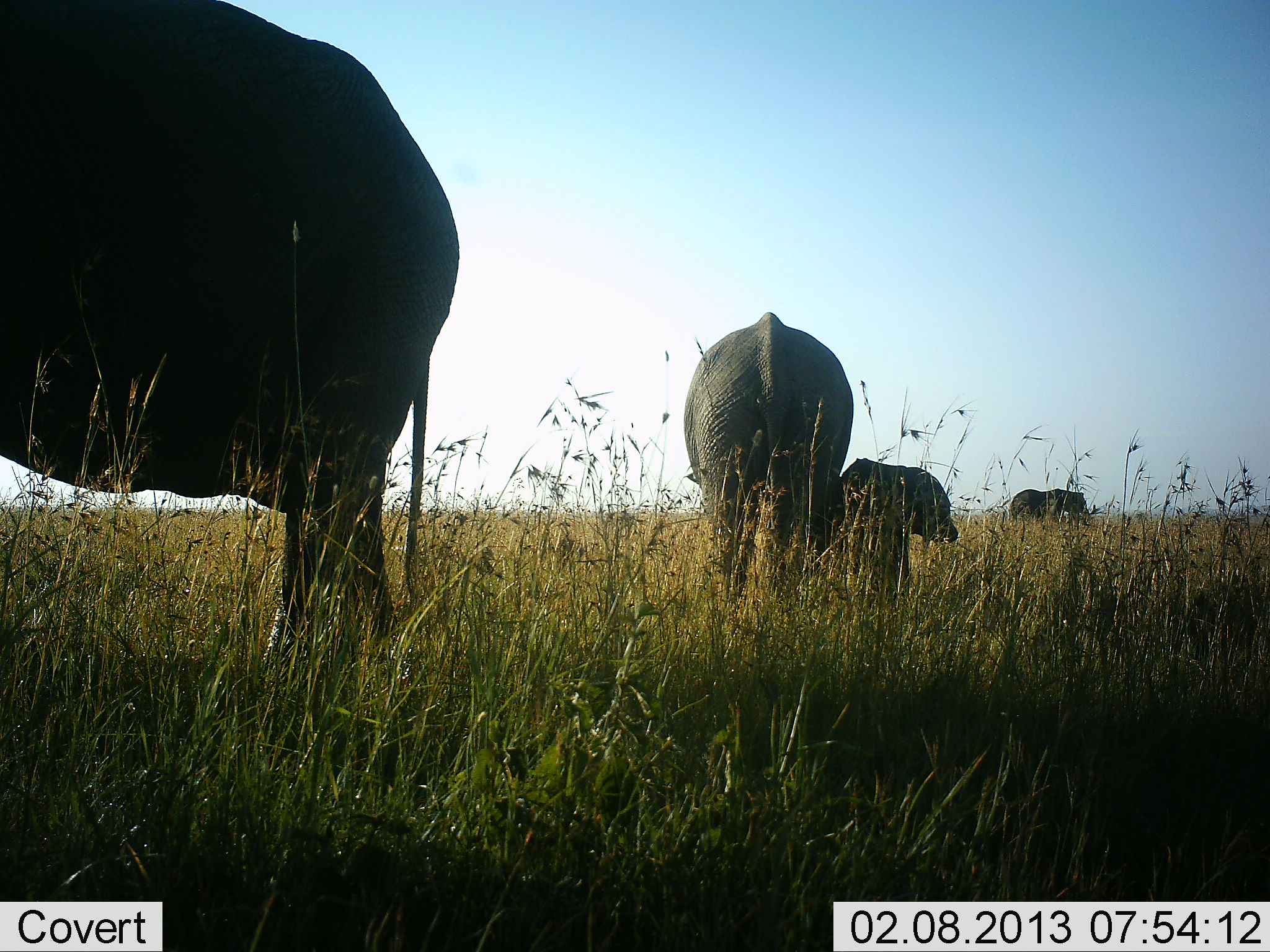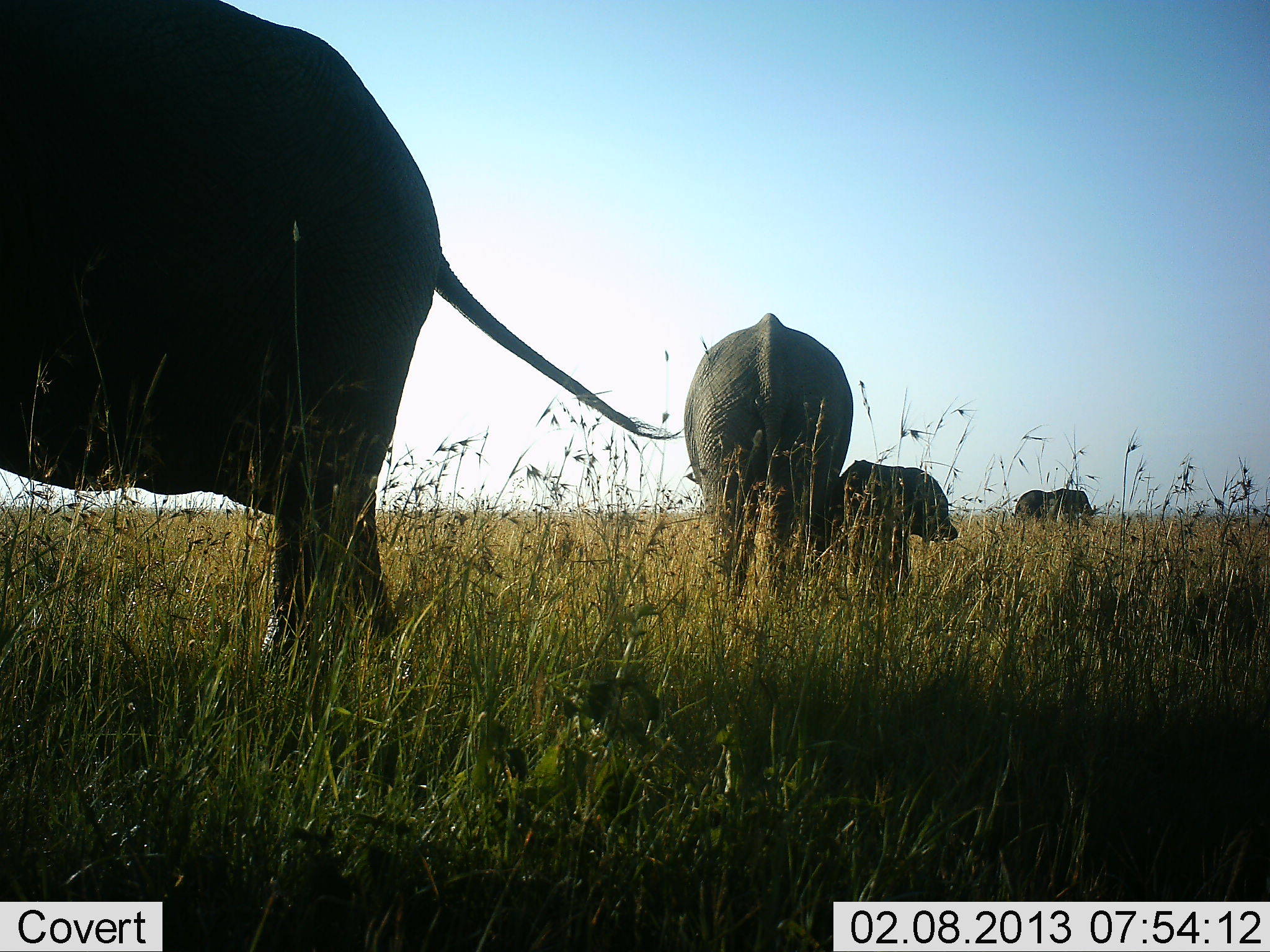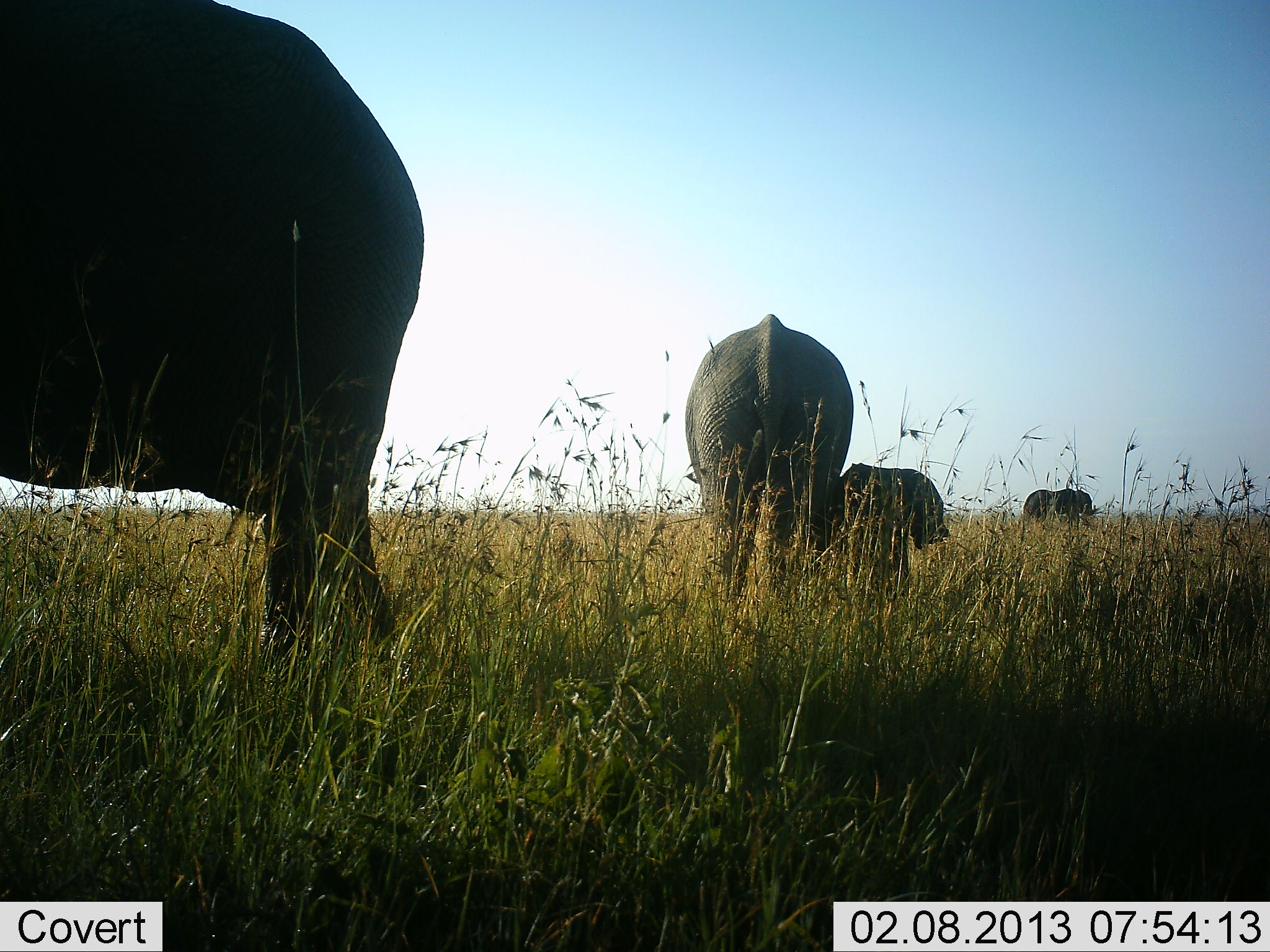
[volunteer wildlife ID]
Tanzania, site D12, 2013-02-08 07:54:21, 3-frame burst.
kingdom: Animalia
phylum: Chordata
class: Mammalia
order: Proboscidea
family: Elephantidae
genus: Loxodonta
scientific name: Loxodonta africana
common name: african bush elephant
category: elephant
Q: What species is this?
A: Elephant (african bush elephant) (Loxodonta africana).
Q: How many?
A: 4.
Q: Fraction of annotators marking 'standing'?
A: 85%.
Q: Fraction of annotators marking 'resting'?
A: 7%.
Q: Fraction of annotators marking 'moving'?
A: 7%.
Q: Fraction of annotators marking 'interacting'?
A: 0%.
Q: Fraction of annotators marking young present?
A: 70%.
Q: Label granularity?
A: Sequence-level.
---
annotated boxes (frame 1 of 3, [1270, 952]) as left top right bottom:
animal: 0 0 461 715; 682 312 855 612; 839 457 959 611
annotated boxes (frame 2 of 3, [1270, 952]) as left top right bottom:
animal: 0 0 683 756; 682 312 855 612; 839 459 959 610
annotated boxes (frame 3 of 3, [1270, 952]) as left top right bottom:
animal: 0 0 426 736; 682 312 855 612; 839 463 949 610